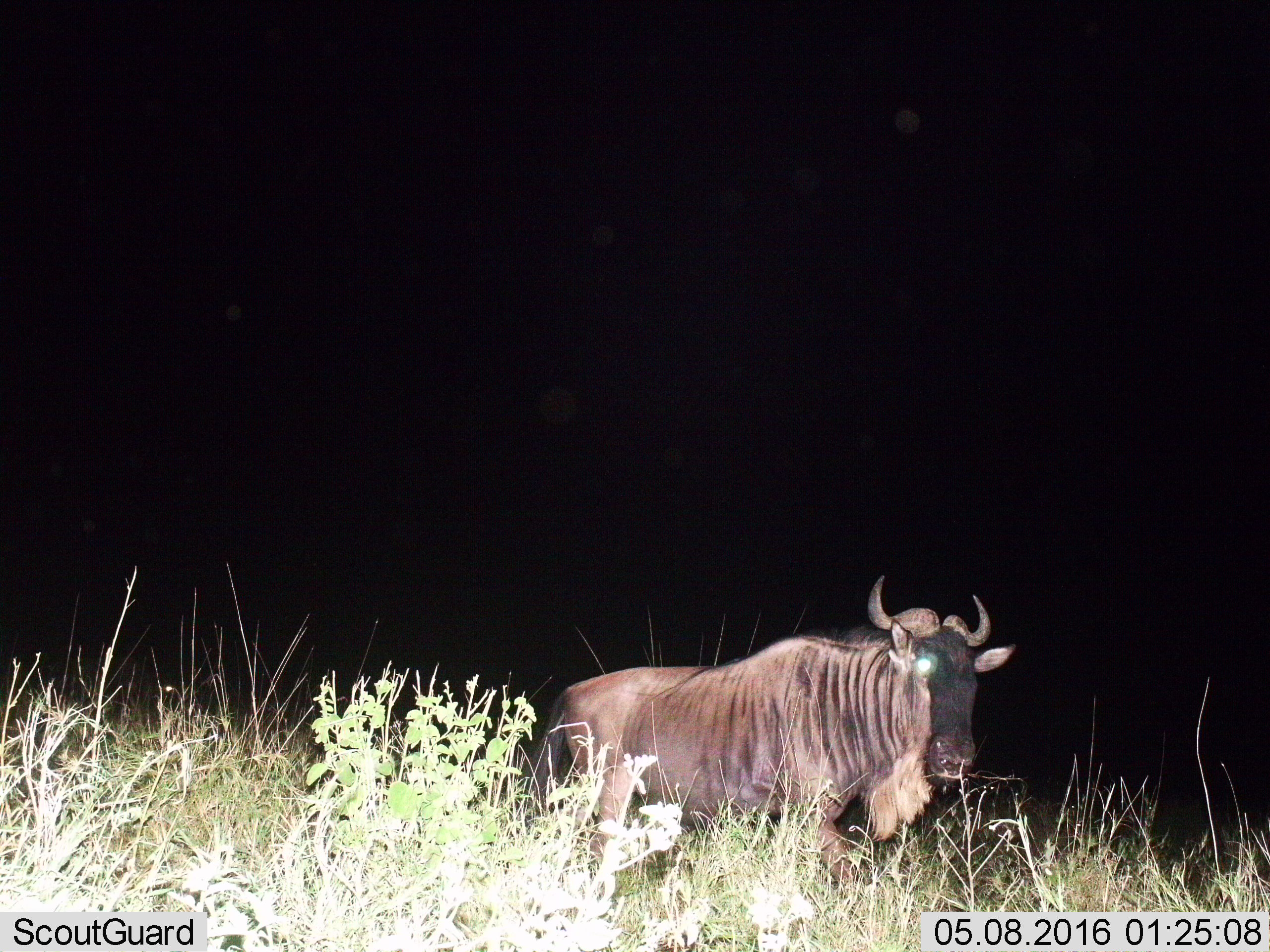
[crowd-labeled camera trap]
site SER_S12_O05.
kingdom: Animalia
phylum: Chordata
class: Mammalia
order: Artiodactyla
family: Bovidae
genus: Connochaetes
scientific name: Connochaetes taurinus taurinus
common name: blue wildebeest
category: wildebeestblue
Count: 1.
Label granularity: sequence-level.